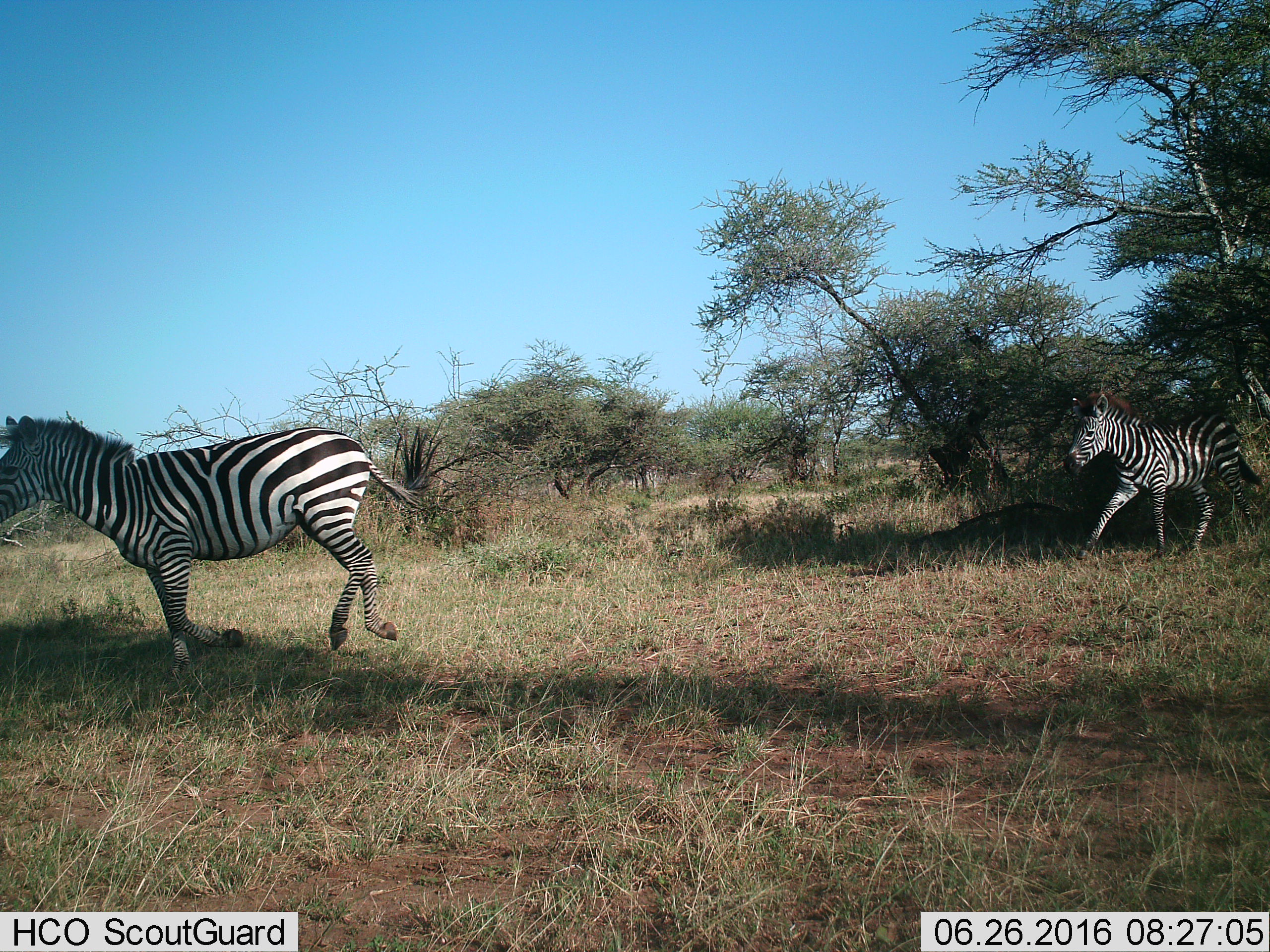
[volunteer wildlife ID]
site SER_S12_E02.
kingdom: Animalia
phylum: Chordata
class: Mammalia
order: Perissodactyla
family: Equidae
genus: Equus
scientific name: Equus quagga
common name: plains zebra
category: zebraplains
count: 2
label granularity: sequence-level